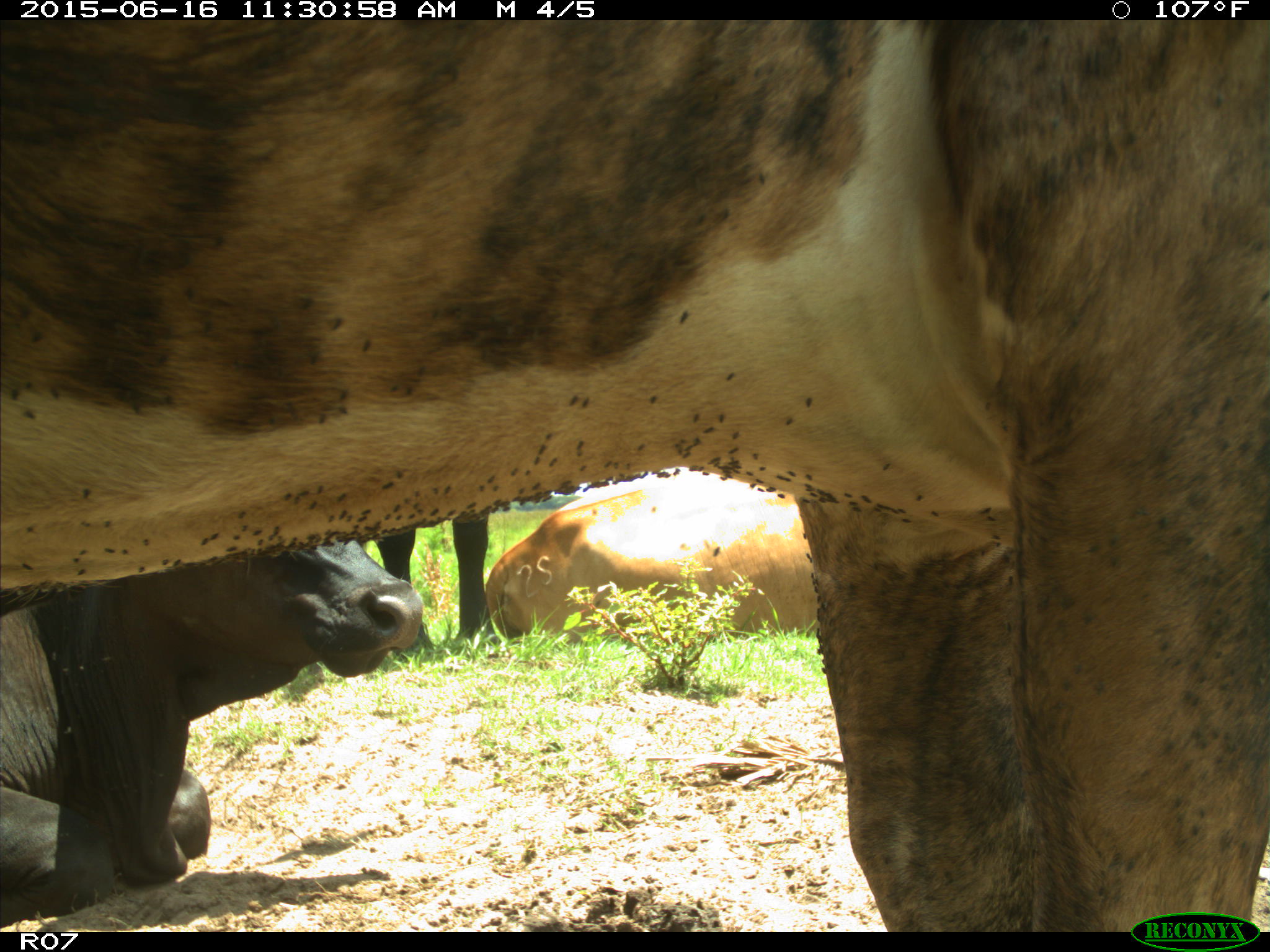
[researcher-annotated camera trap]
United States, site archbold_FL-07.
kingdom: Animalia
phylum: Chordata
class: Mammalia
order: Artiodactyla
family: Bovidae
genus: Bos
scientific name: Bos taurus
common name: domestic cow